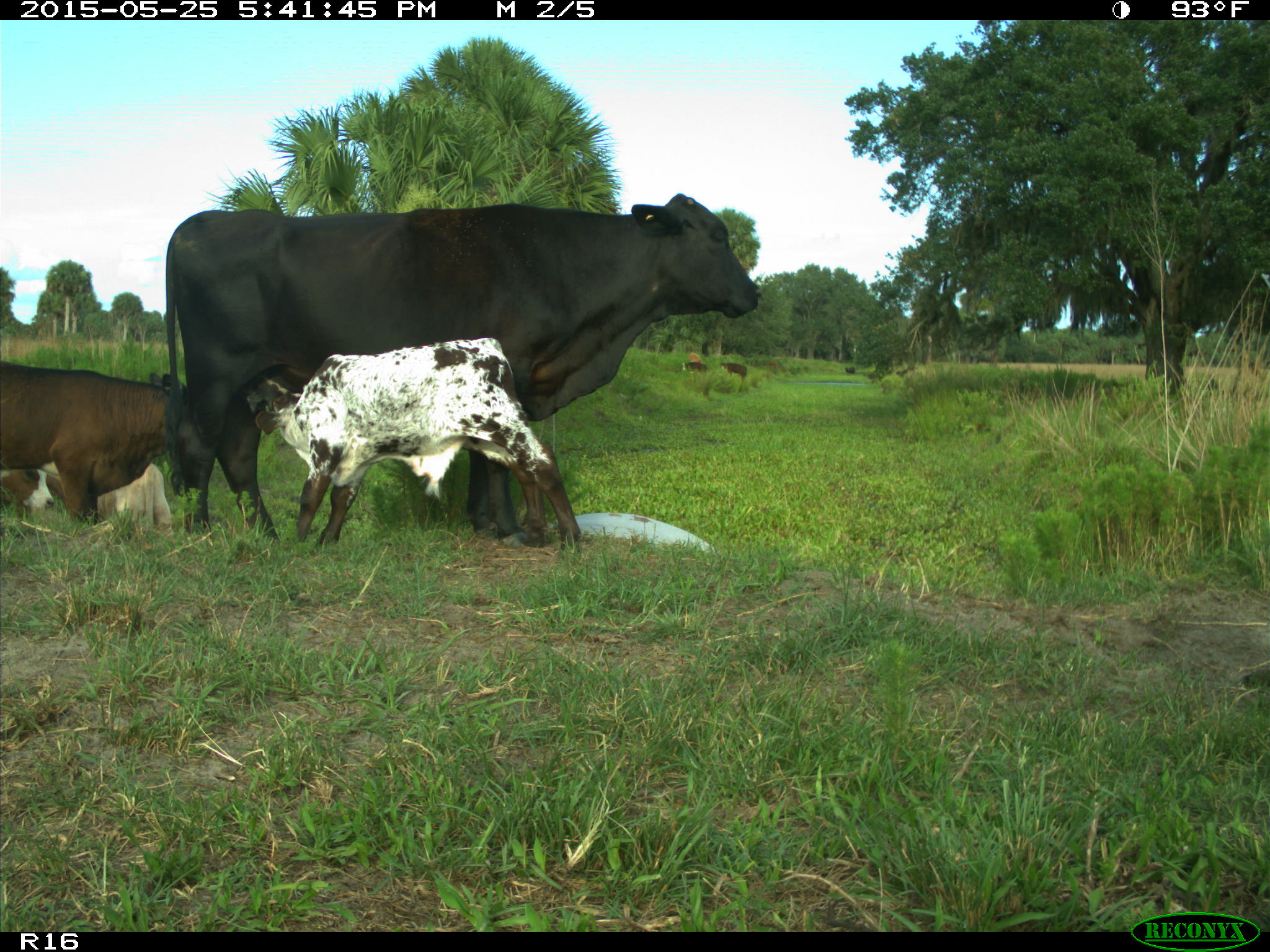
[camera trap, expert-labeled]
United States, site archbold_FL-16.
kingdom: Animalia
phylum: Chordata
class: Mammalia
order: Artiodactyla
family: Bovidae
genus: Bos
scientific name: Bos taurus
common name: domestic cow